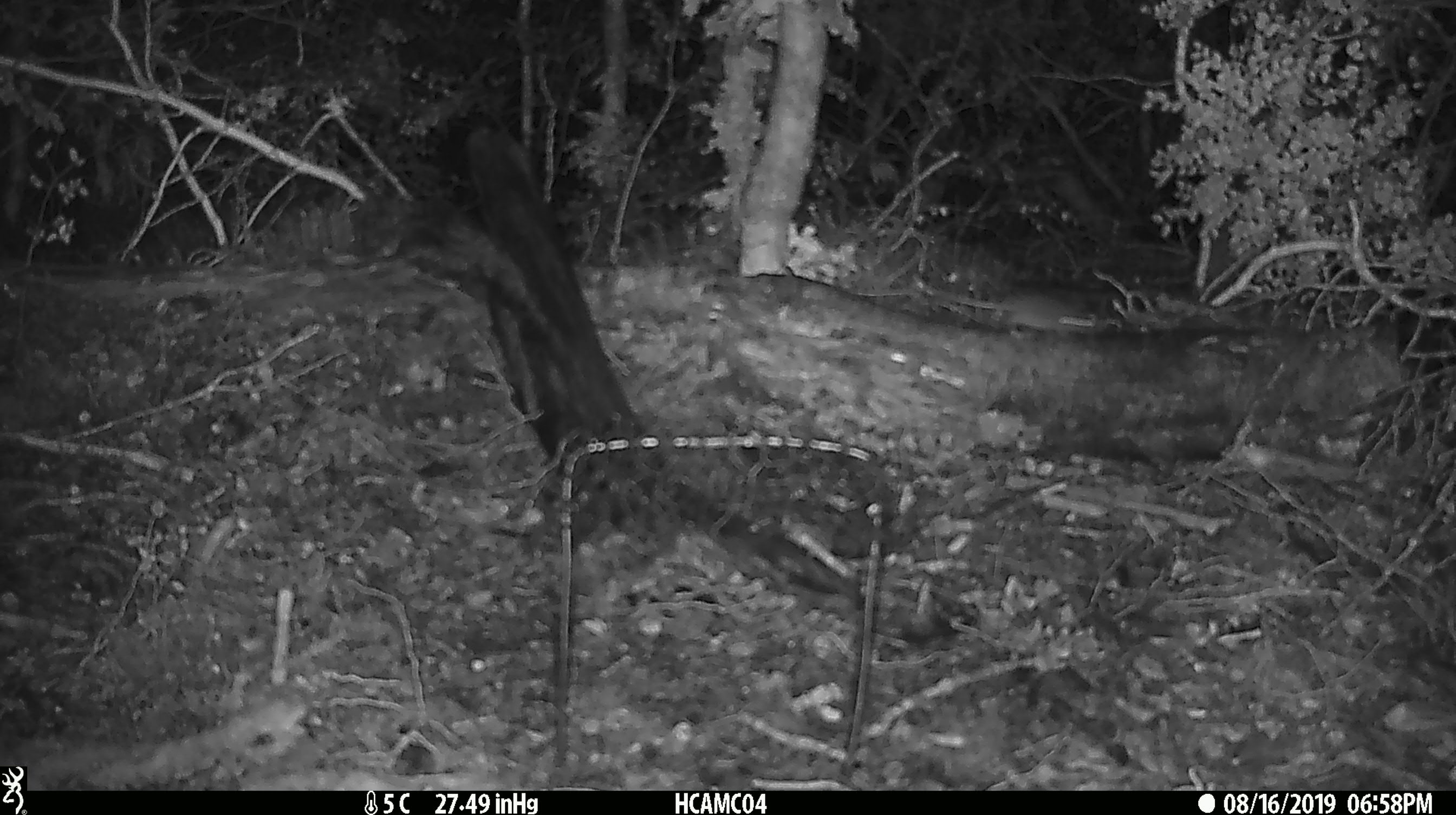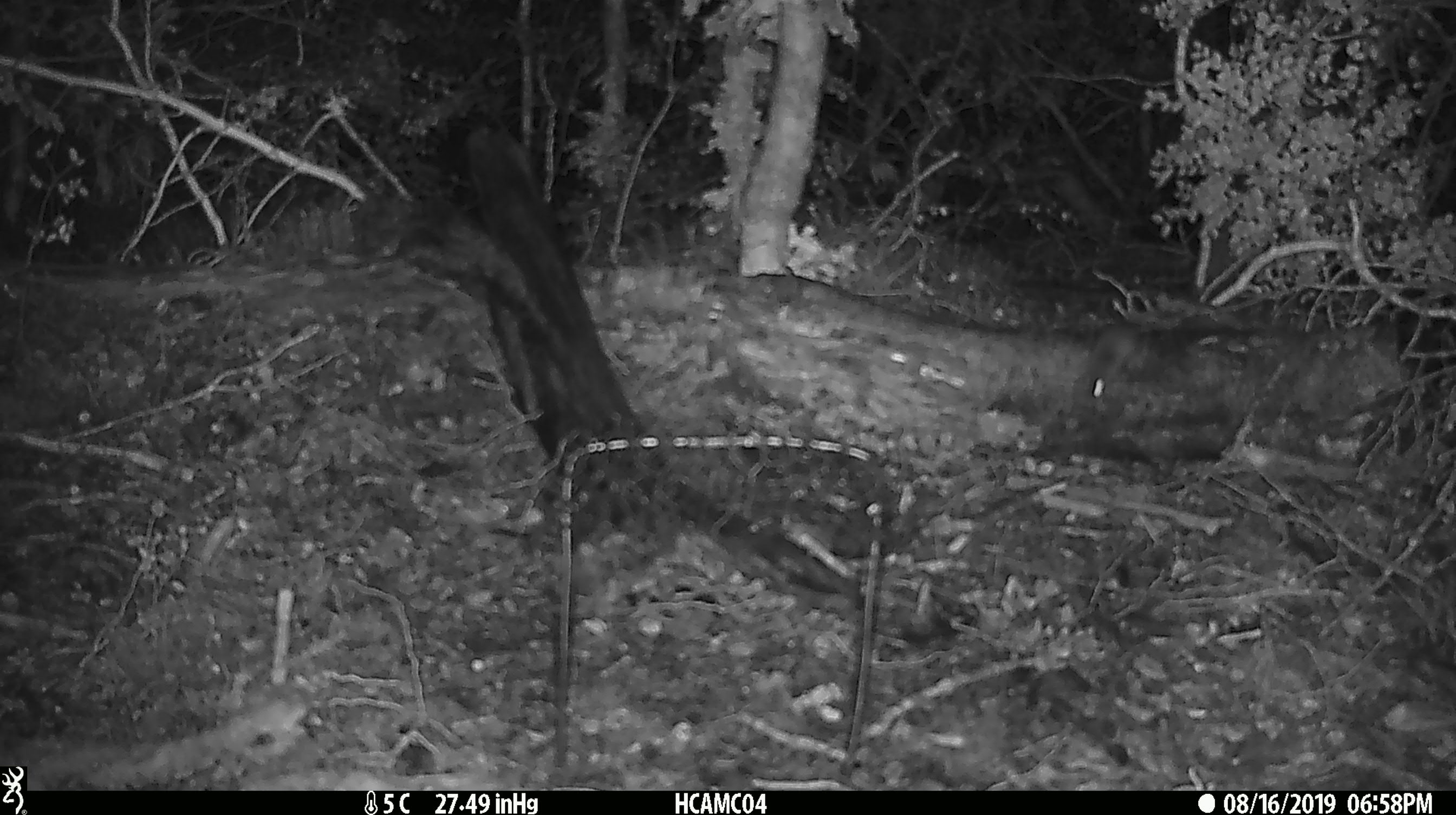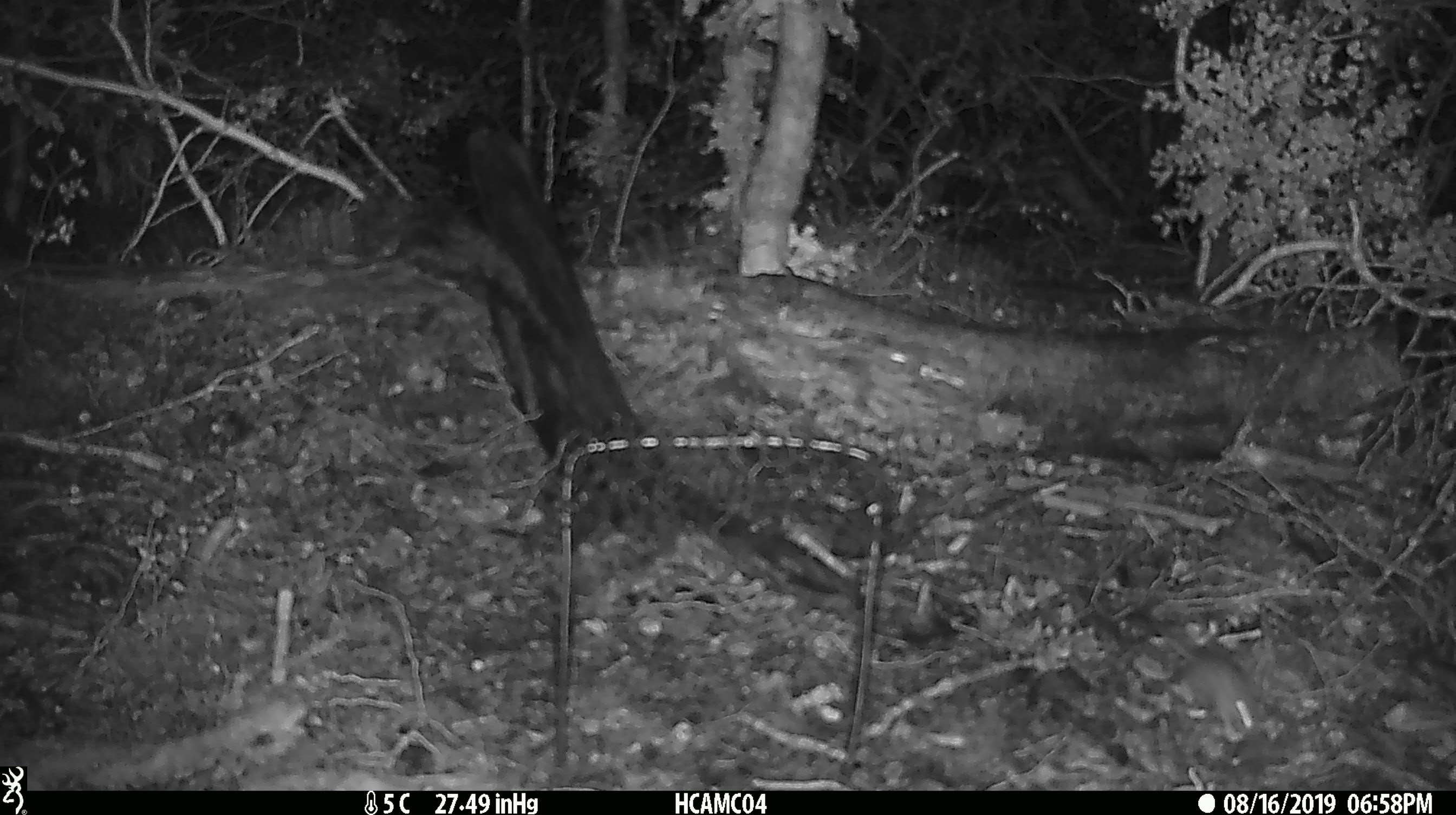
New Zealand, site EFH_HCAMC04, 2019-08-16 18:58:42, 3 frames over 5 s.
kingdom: Animalia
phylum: Chordata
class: Mammalia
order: Rodentia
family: Muridae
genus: Mus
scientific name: Mus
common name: mouse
Mouse (Mus).